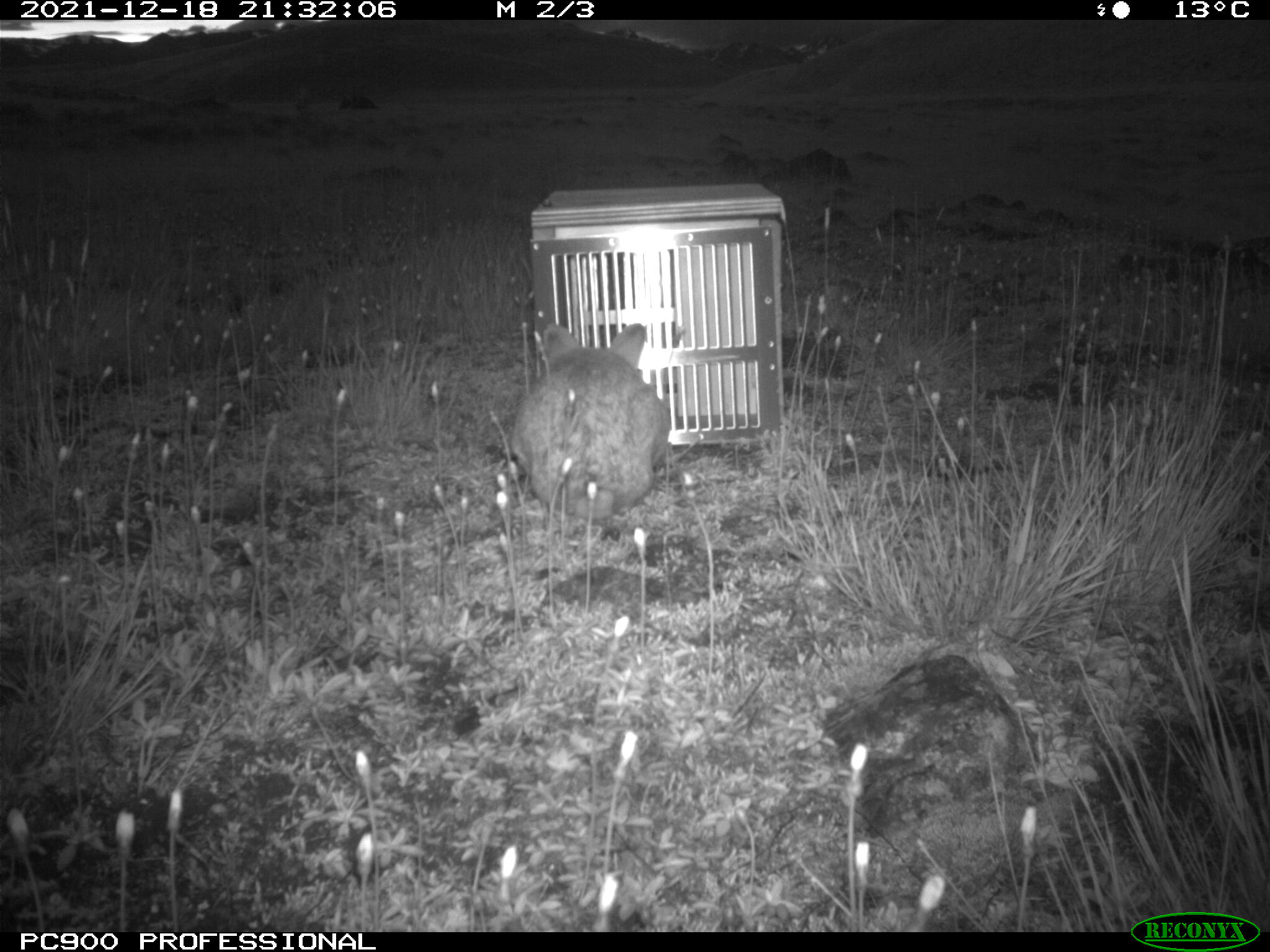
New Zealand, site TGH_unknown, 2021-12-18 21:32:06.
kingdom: Animalia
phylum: Chordata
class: Mammalia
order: Lagomorpha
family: Leporidae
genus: Oryctolagus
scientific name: Oryctolagus cuniculus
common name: european rabbit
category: rabbit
Rabbit (european rabbit) (Oryctolagus cuniculus).